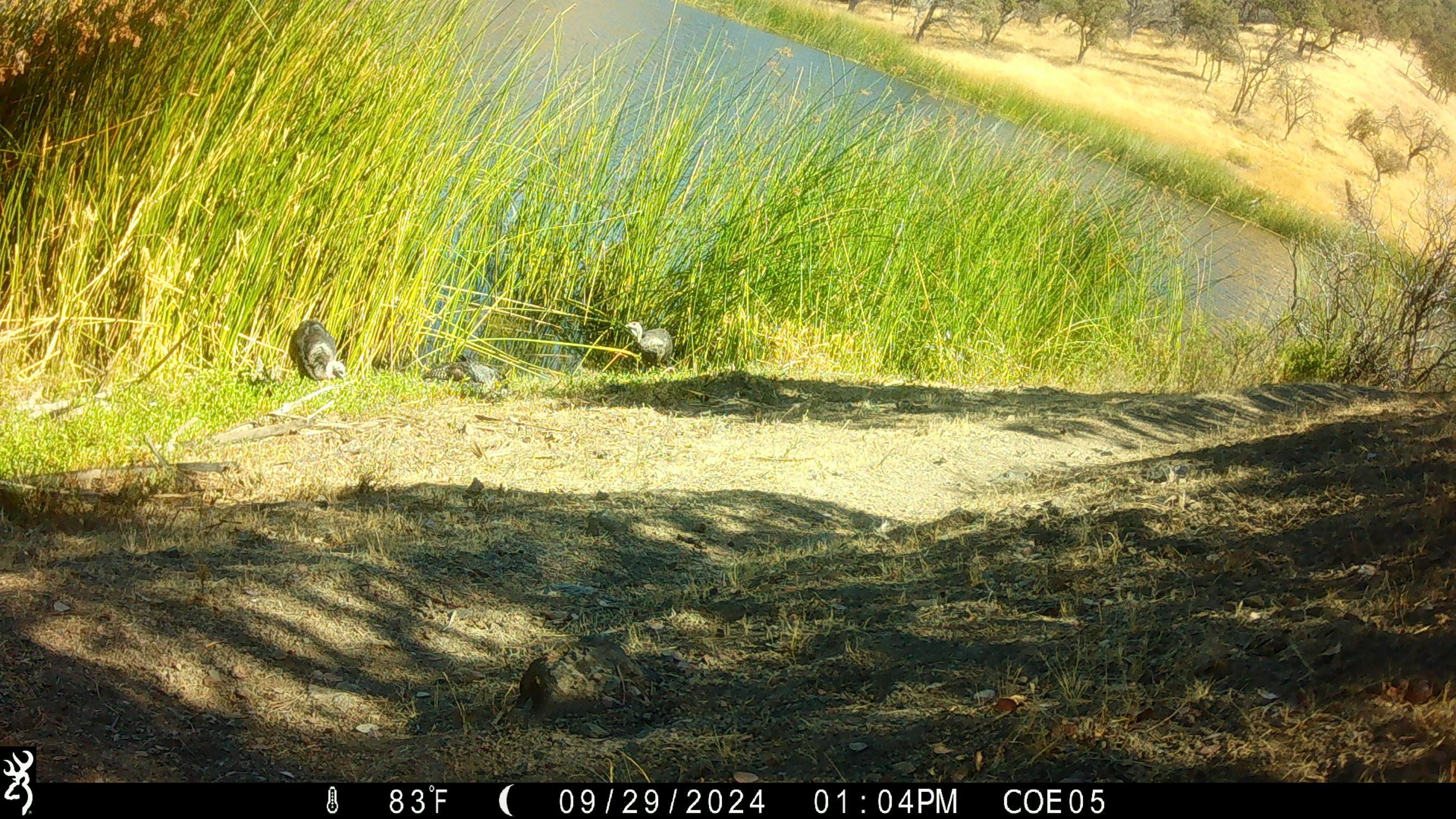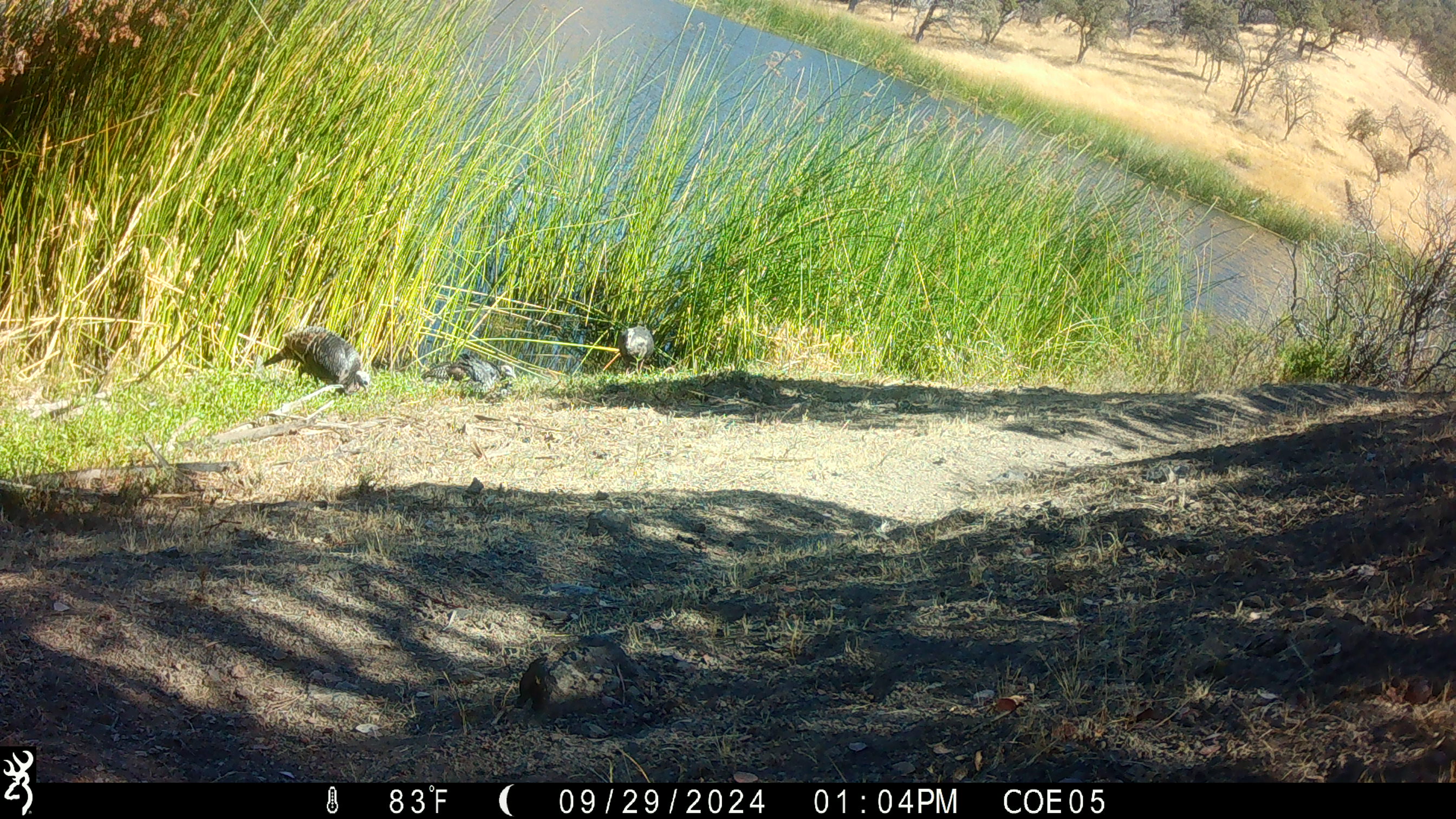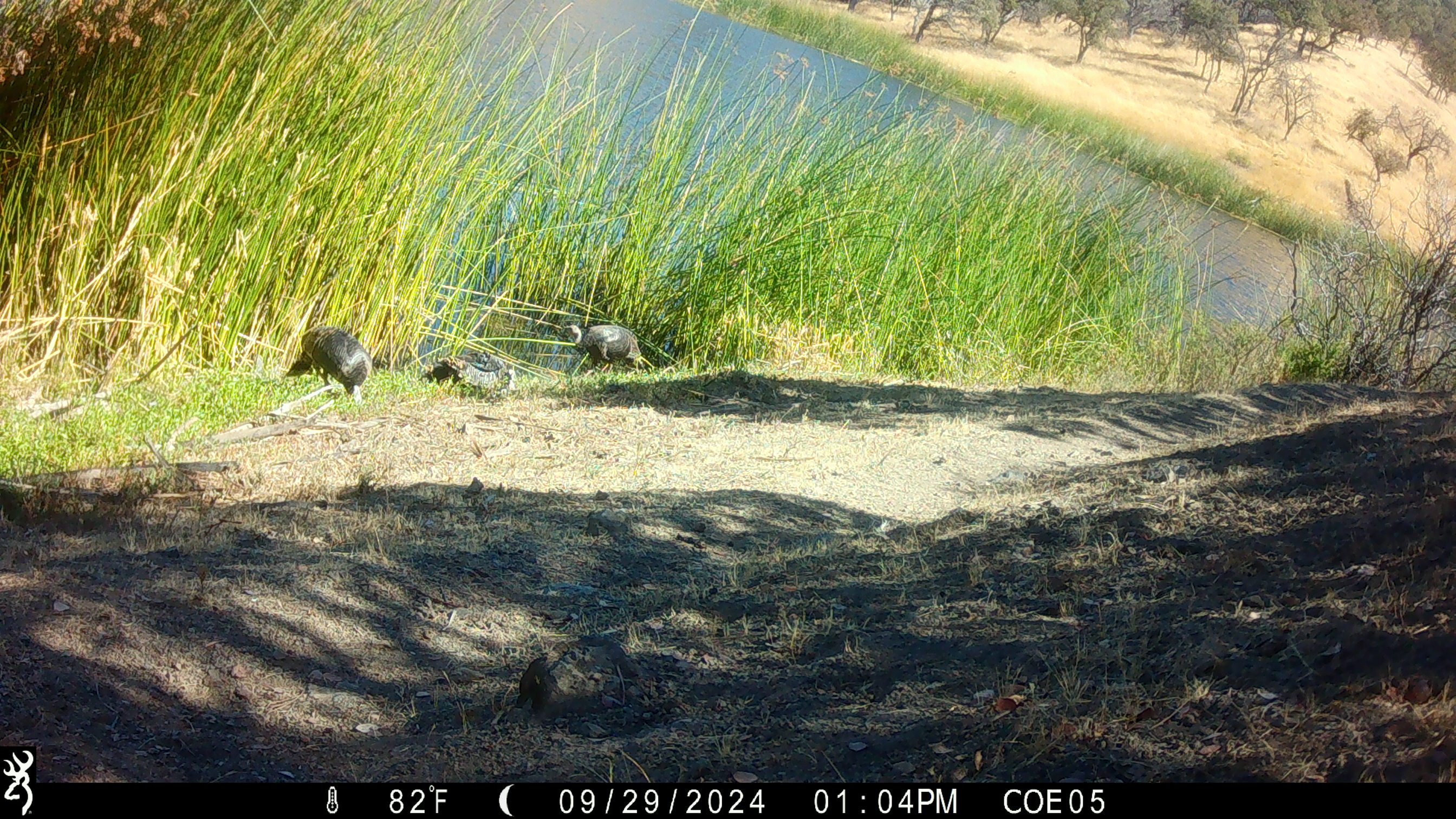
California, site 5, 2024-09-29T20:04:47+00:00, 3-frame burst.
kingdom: Animalia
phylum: Chordata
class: Aves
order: Galliformes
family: Phasianidae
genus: Meleagris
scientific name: Meleagris gallopavo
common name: turkey